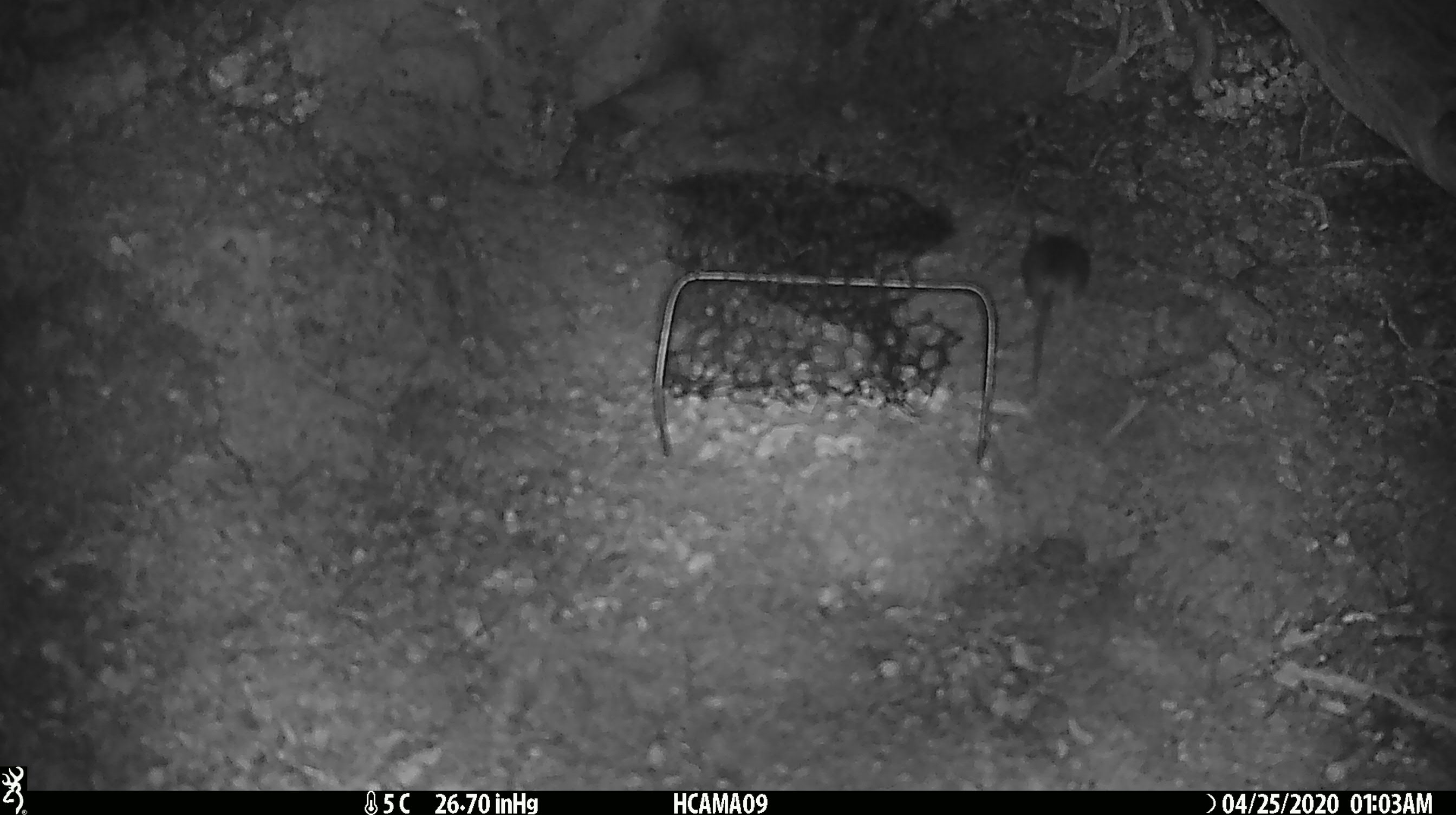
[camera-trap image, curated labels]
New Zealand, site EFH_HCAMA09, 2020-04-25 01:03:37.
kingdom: Animalia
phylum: Chordata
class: Mammalia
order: Rodentia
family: Muridae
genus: Mus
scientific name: Mus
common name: mouse